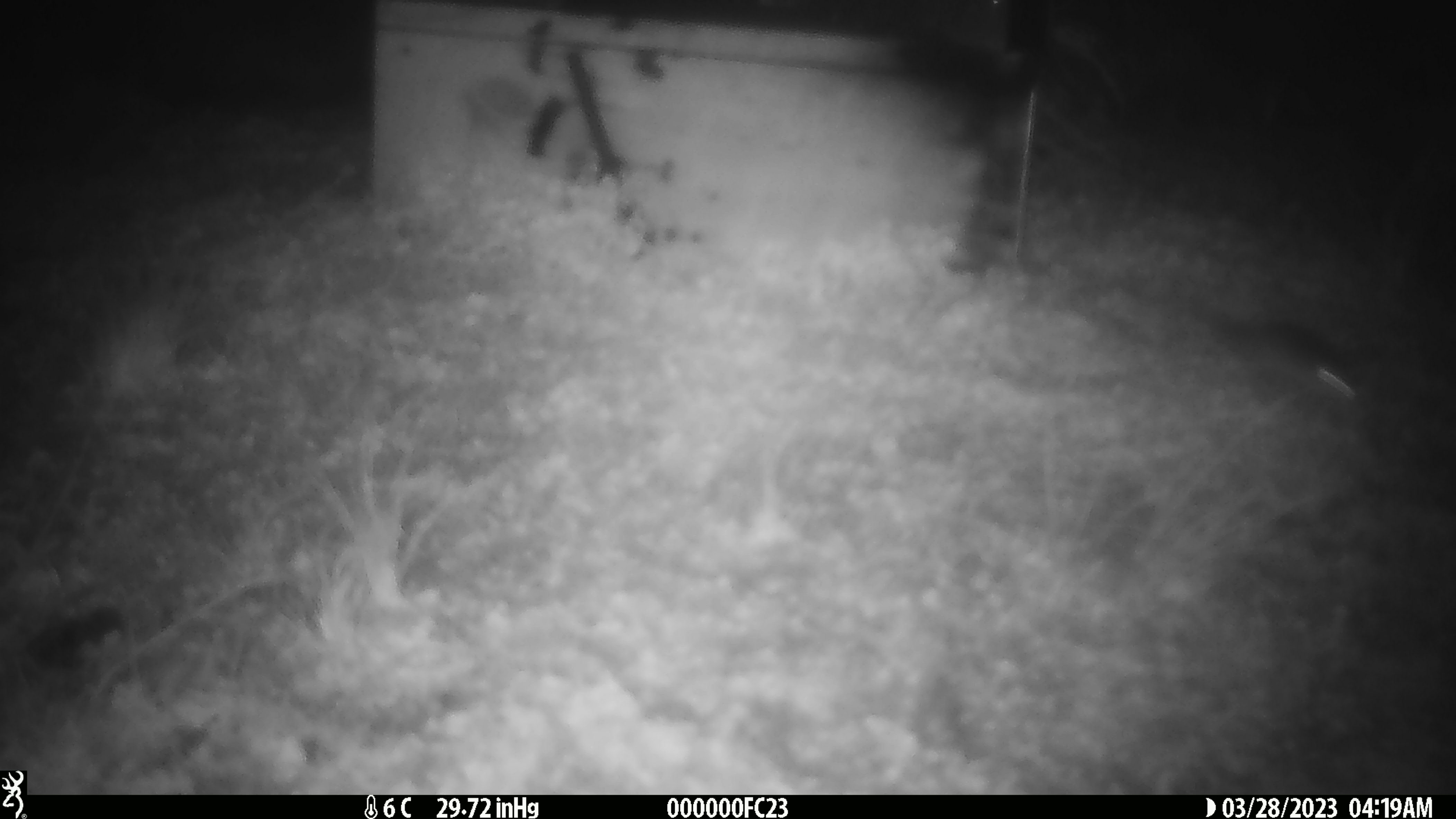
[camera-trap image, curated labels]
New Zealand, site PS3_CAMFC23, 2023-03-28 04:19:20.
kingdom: Animalia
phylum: Chordata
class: Mammalia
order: Rodentia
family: Muridae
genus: Mus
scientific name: Mus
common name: mouse